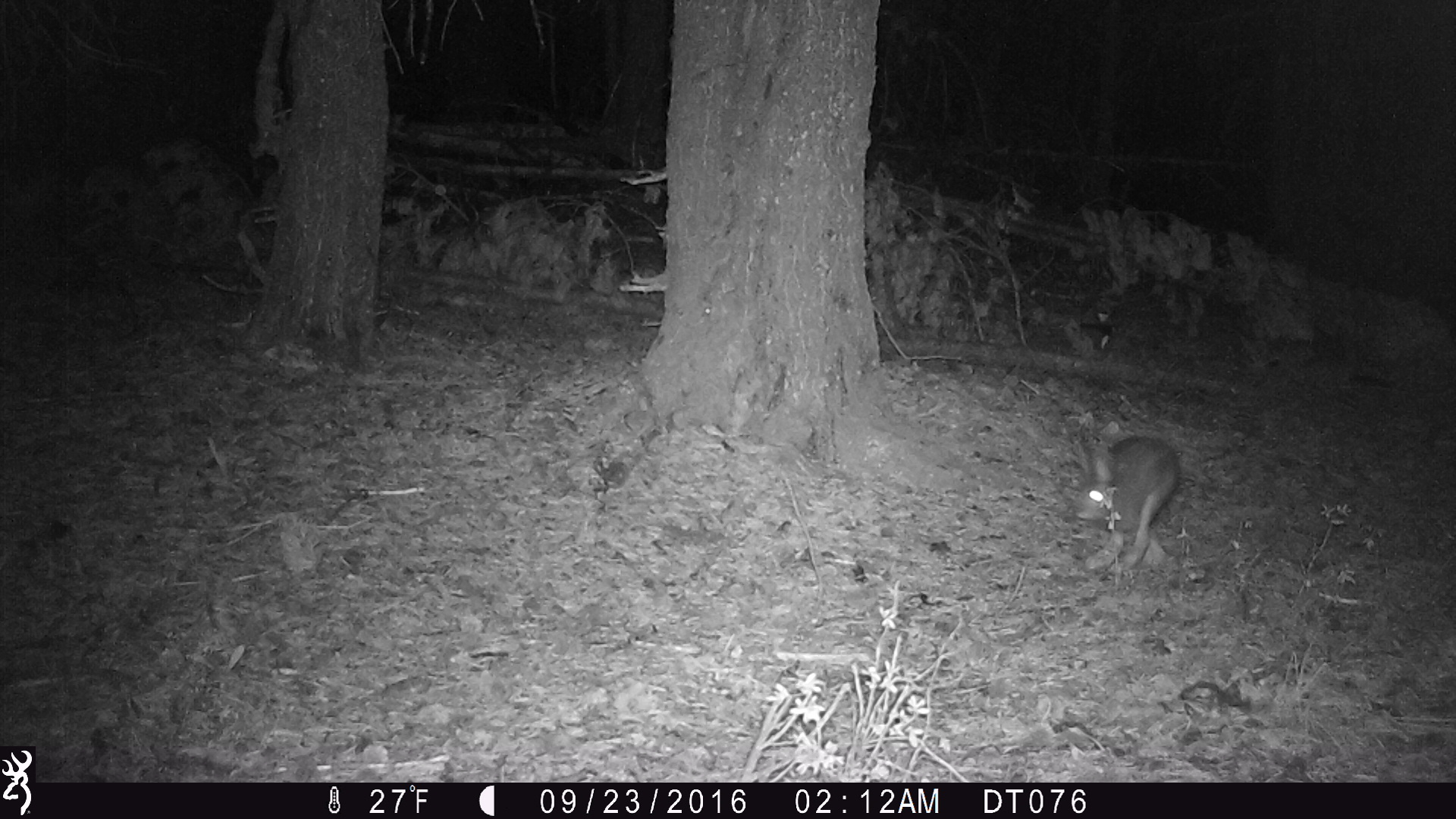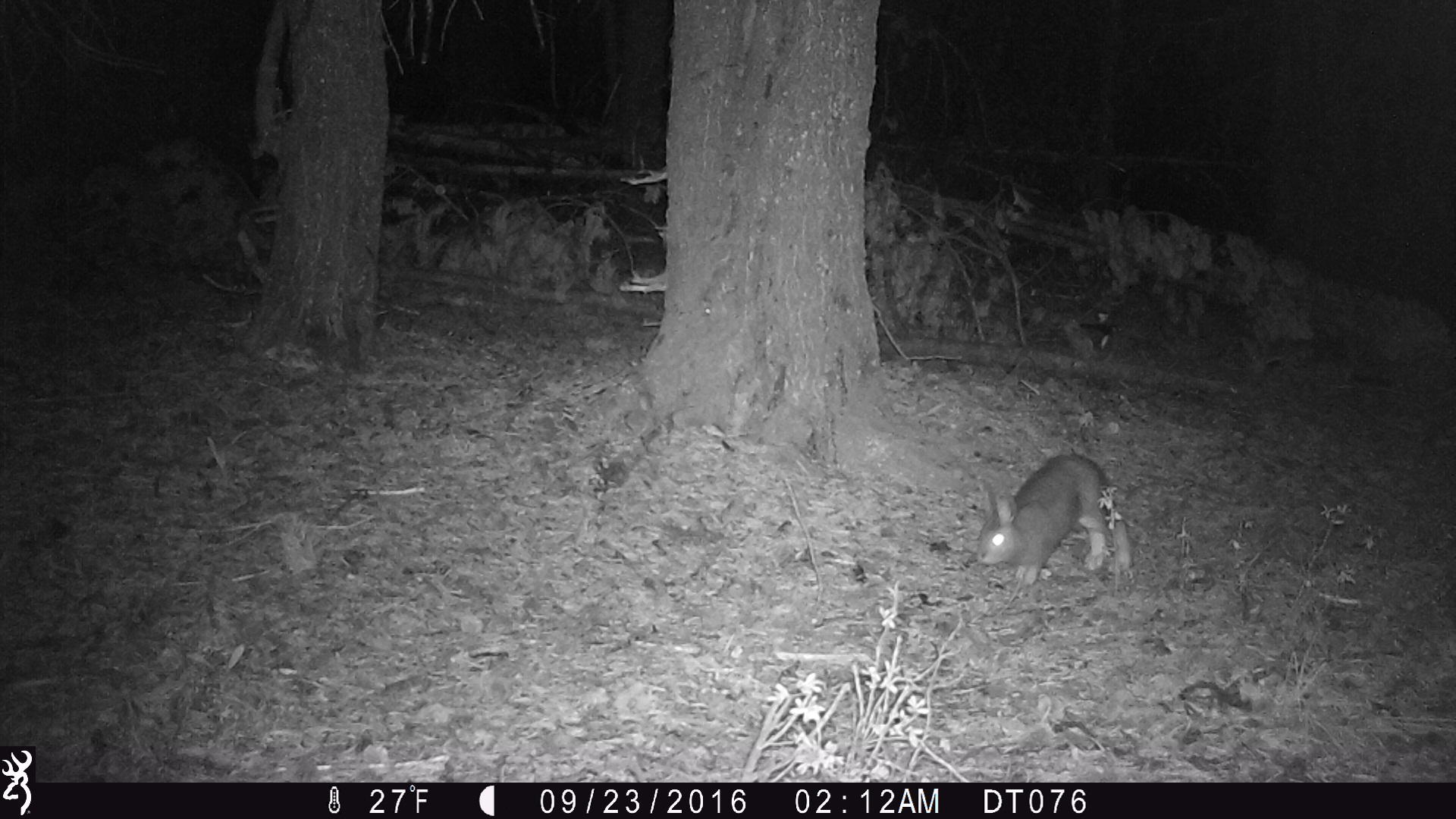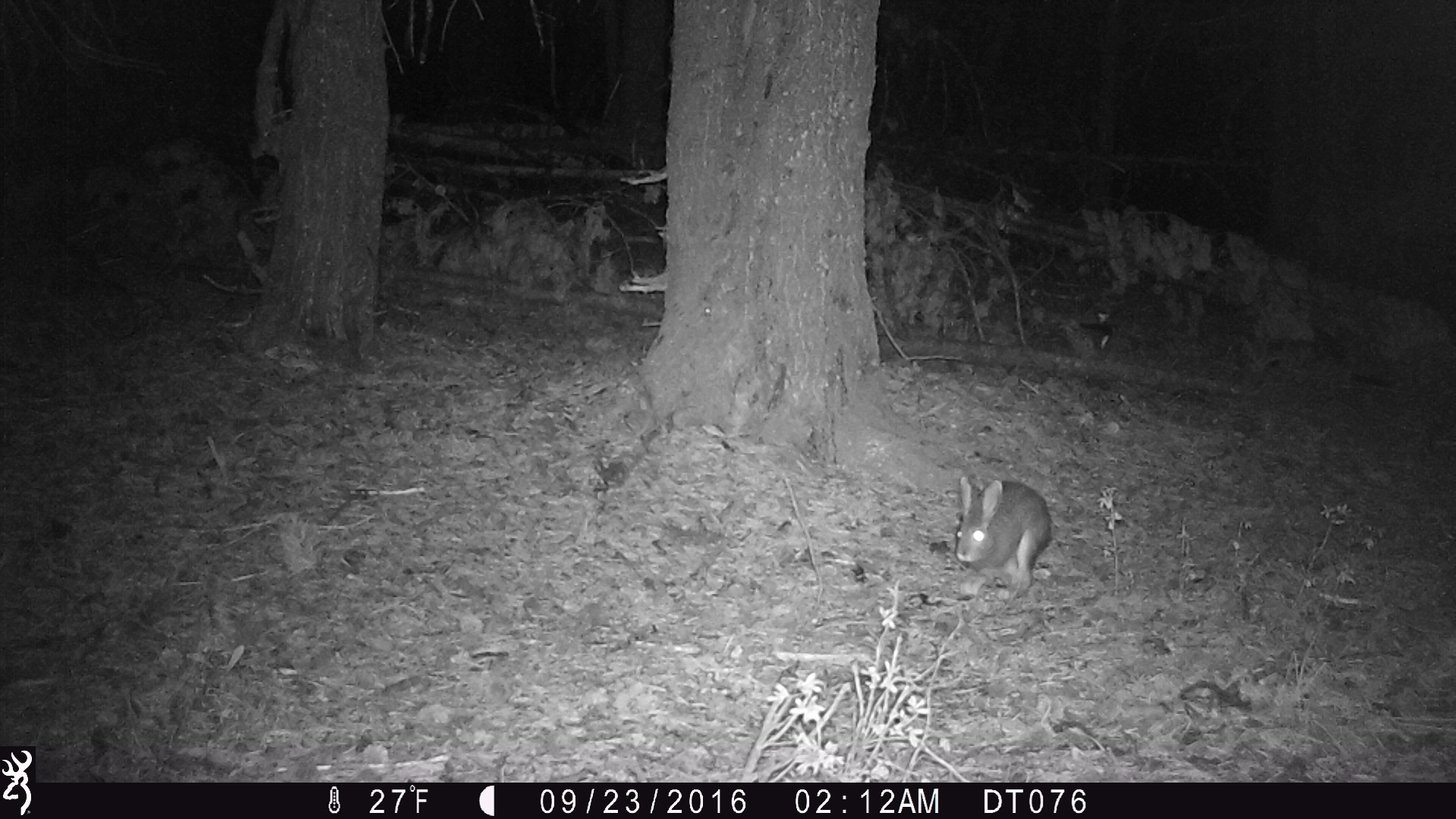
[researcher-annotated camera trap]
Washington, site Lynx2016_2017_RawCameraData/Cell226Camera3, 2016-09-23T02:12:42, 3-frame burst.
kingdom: Animalia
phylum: Chordata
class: Mammalia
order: Lagomorpha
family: Leporidae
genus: Lepus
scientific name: Lepus americanus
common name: snowshoe hare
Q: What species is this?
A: Lepus americanus (snowshoe hare).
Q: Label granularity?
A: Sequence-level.